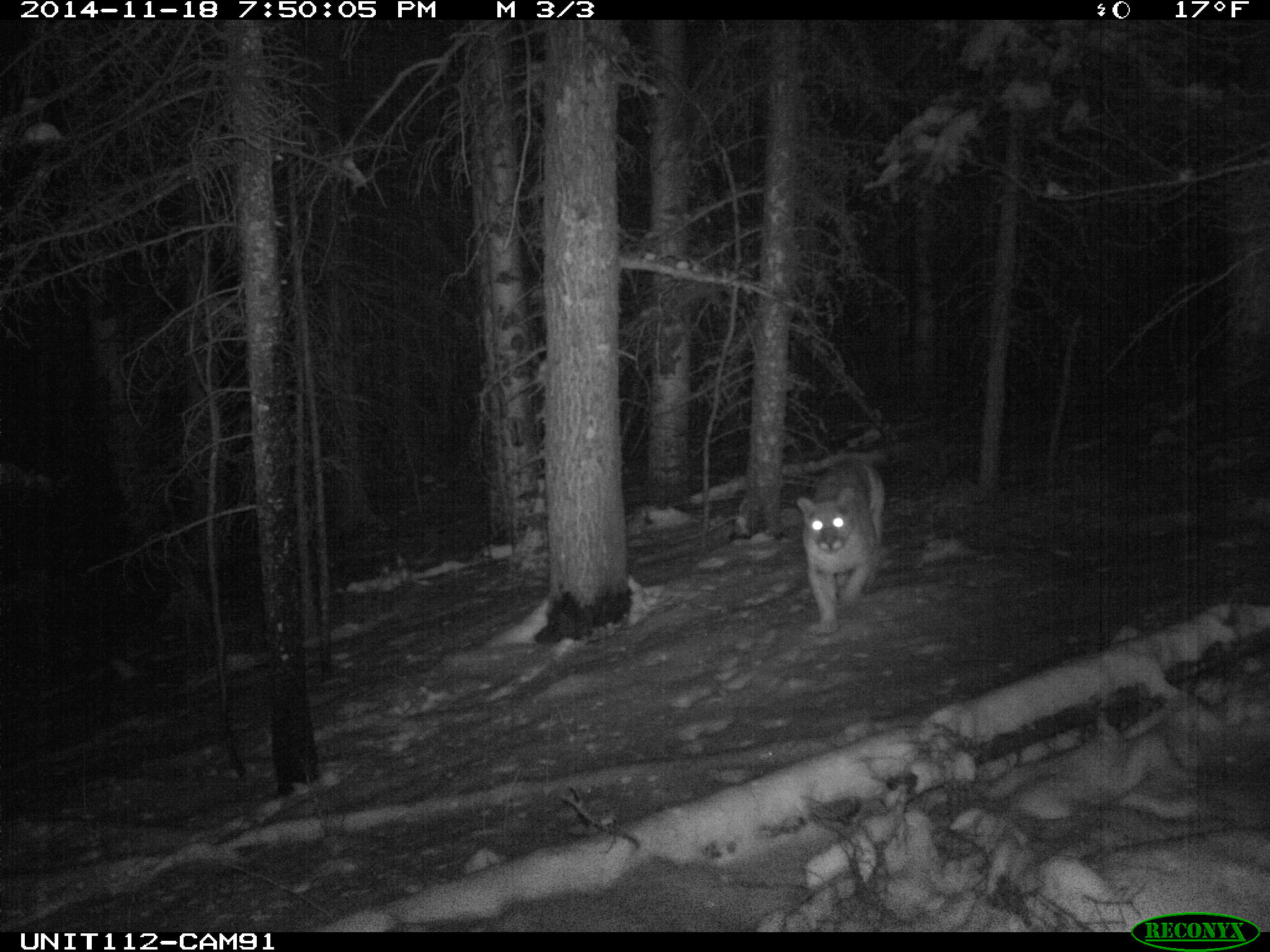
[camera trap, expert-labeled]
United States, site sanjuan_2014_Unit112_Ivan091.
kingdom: Animalia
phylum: Chordata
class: Mammalia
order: Carnivora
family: Felidae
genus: Puma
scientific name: Puma concolor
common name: mountain lion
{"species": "Puma concolor (mountain lion)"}